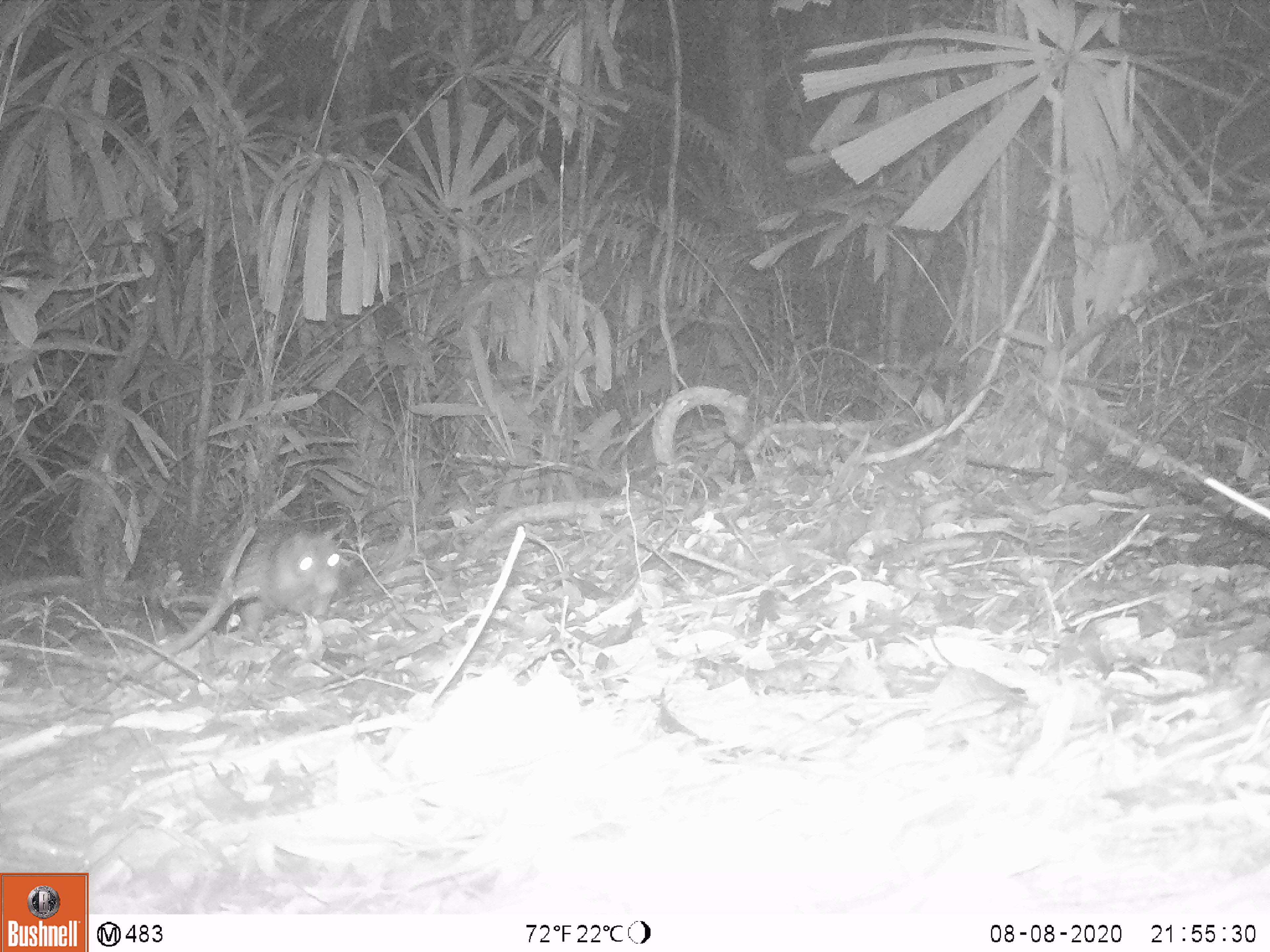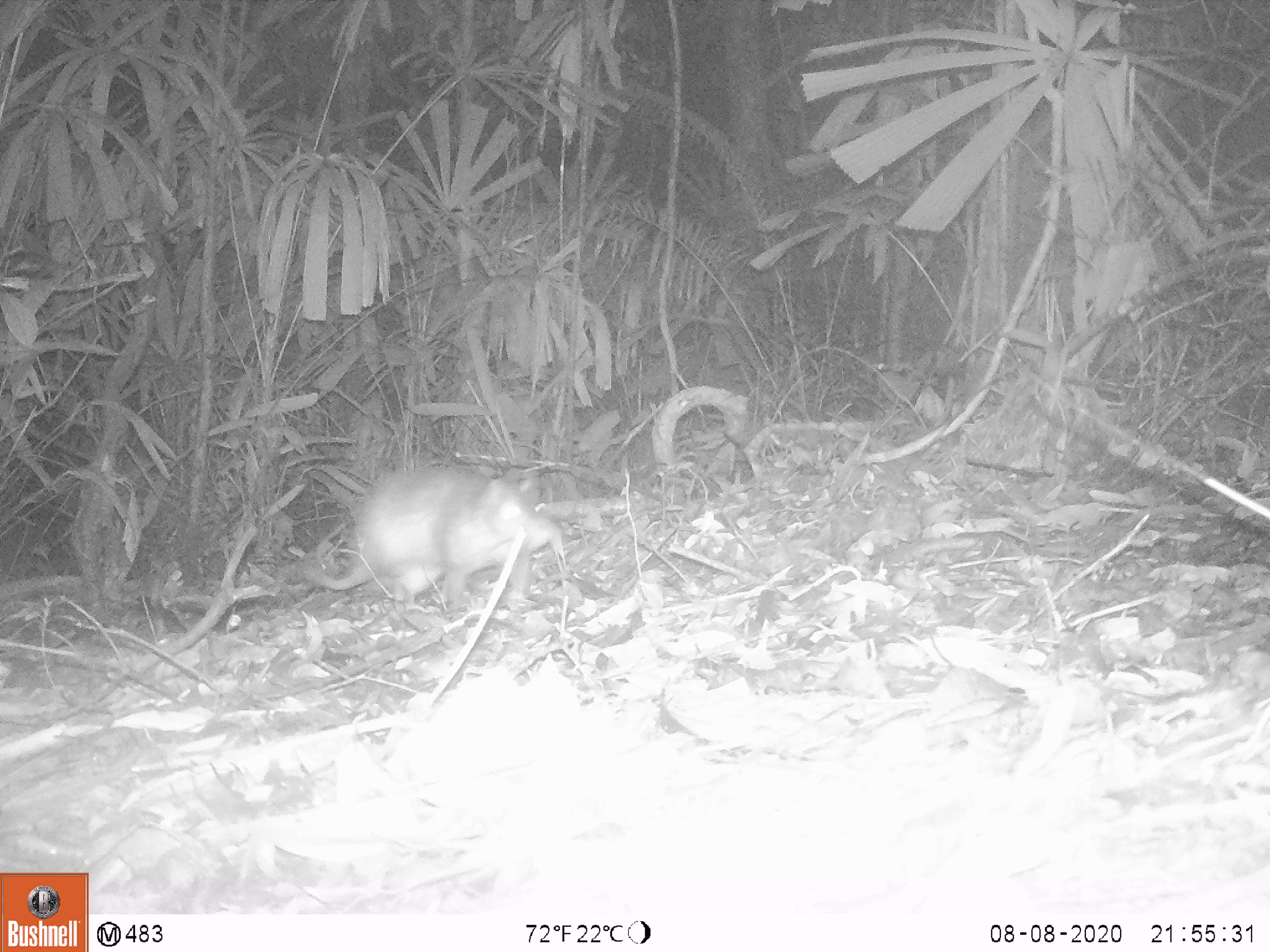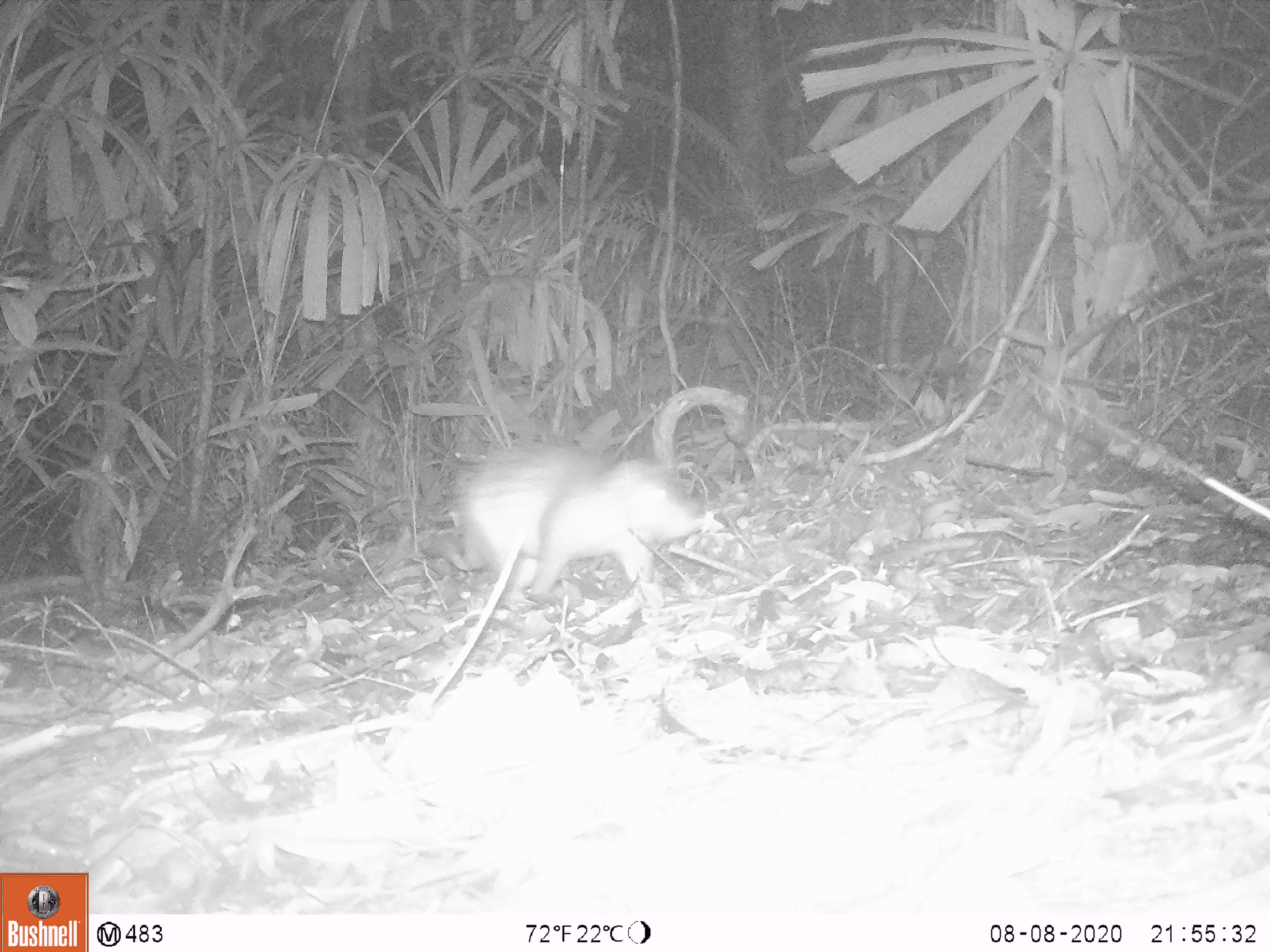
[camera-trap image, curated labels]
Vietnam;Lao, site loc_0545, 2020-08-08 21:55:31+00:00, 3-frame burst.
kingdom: Animalia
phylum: Chordata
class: Mammalia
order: Rodentia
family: Hystricidae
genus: Atherurus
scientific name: Atherurus macrourus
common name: asiatic brush-tailed porcupine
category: asiatic brush tailed porcupine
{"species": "asiatic brush tailed porcupine (asiatic brush-tailed porcupine) (Atherurus macrourus)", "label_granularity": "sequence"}